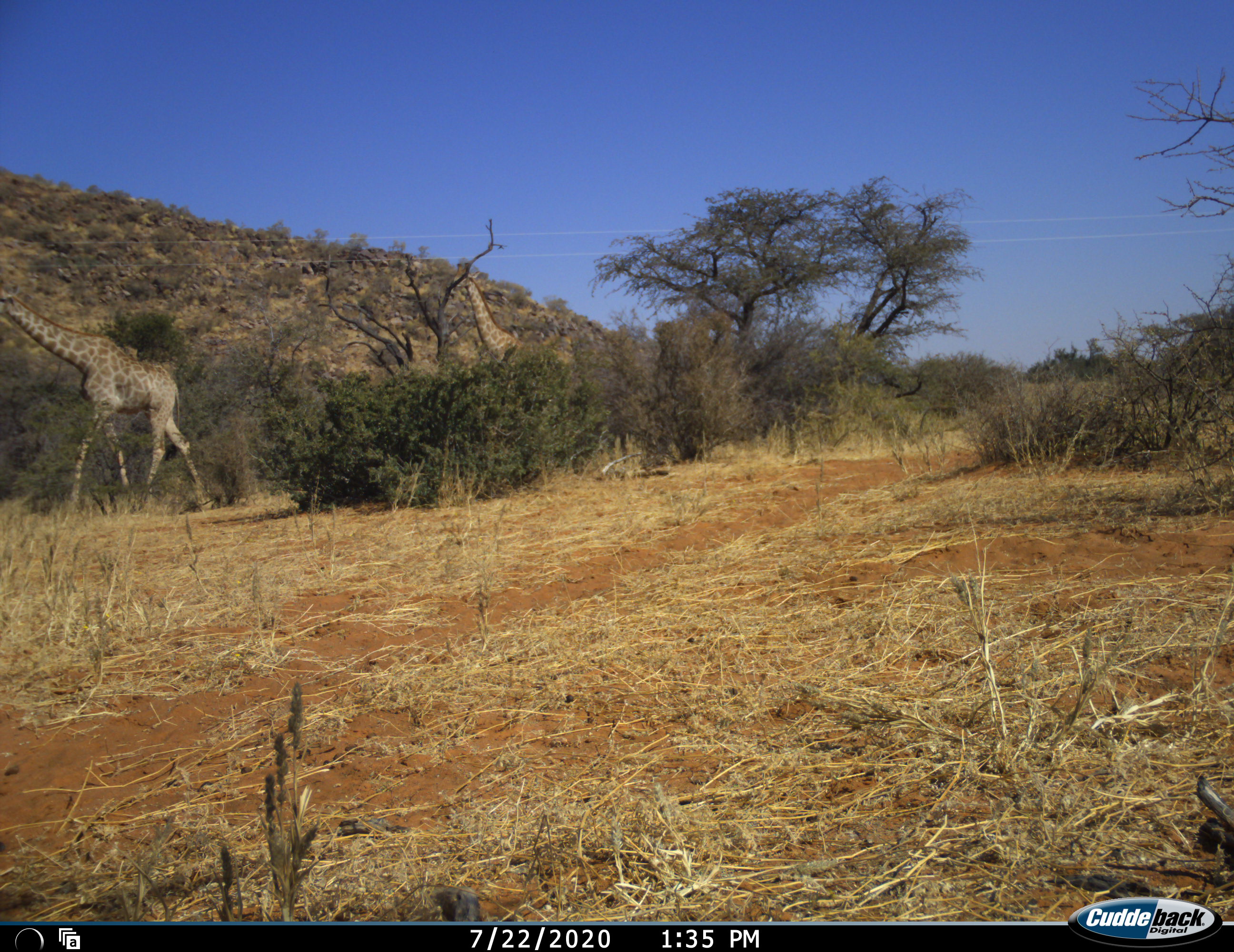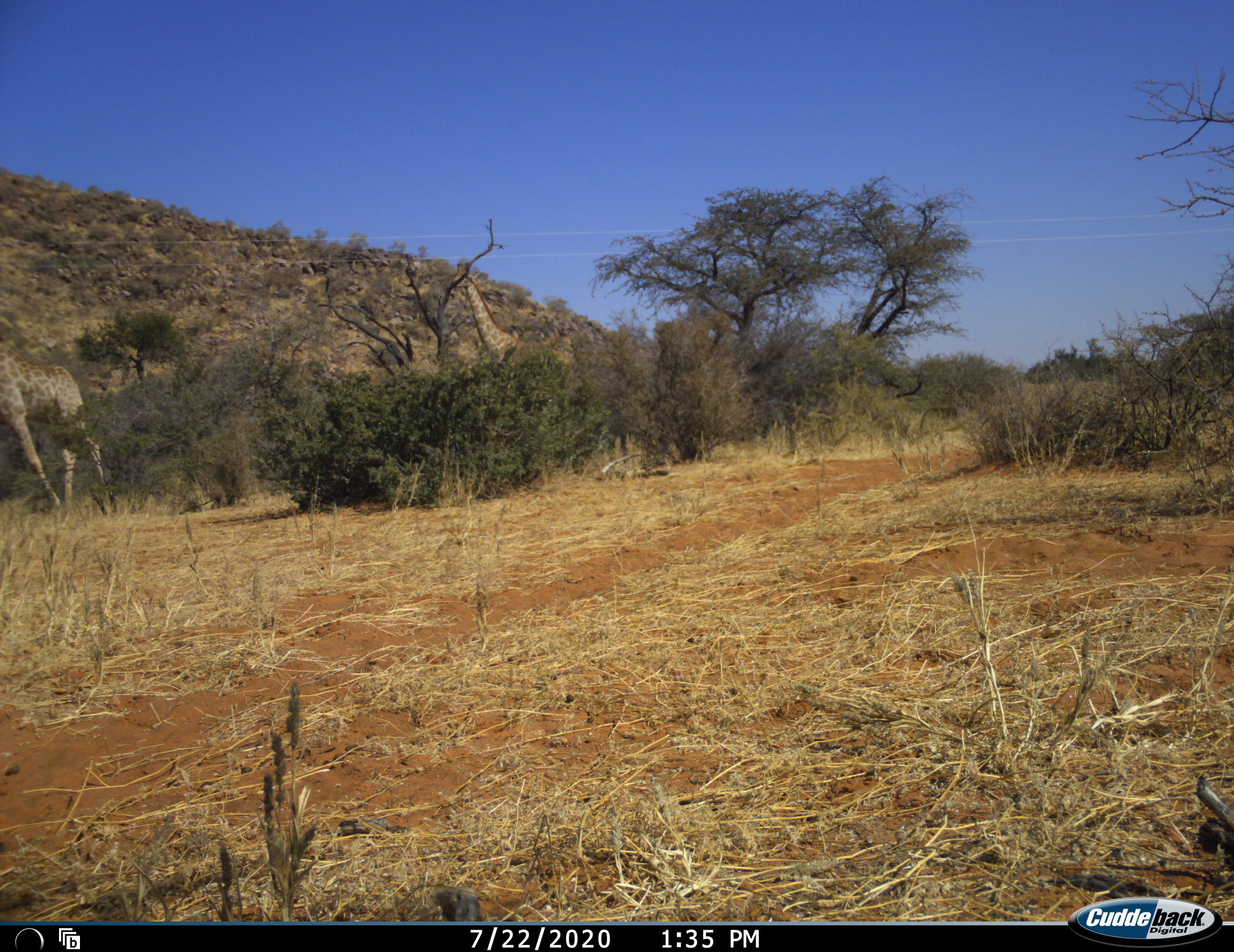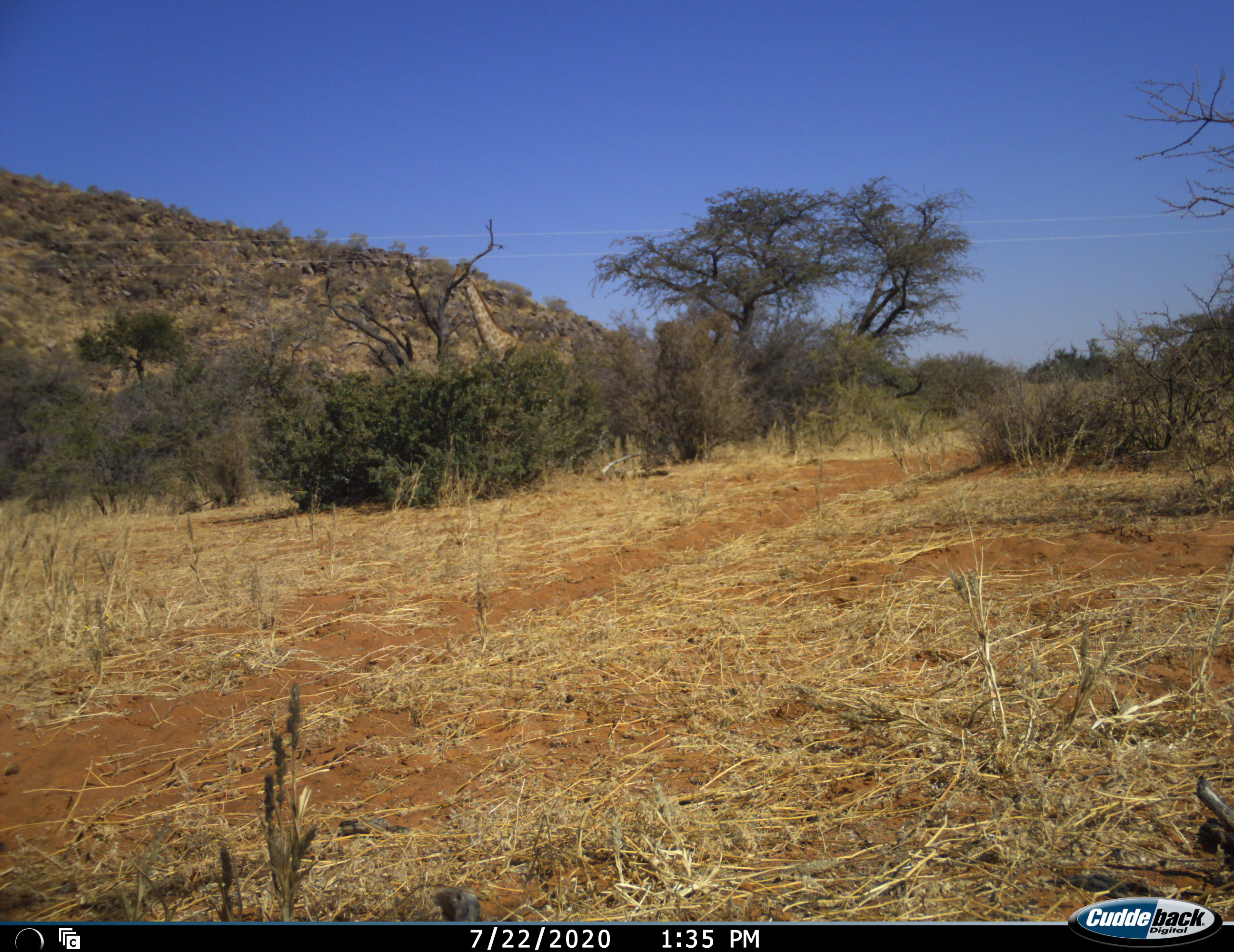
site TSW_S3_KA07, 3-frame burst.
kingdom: Animalia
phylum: Chordata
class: Mammalia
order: Artiodactyla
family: Giraffidae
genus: Giraffa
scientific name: Giraffa camelopardalis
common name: giraffe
Giraffe (Giraffa camelopardalis), count 2. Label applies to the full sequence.